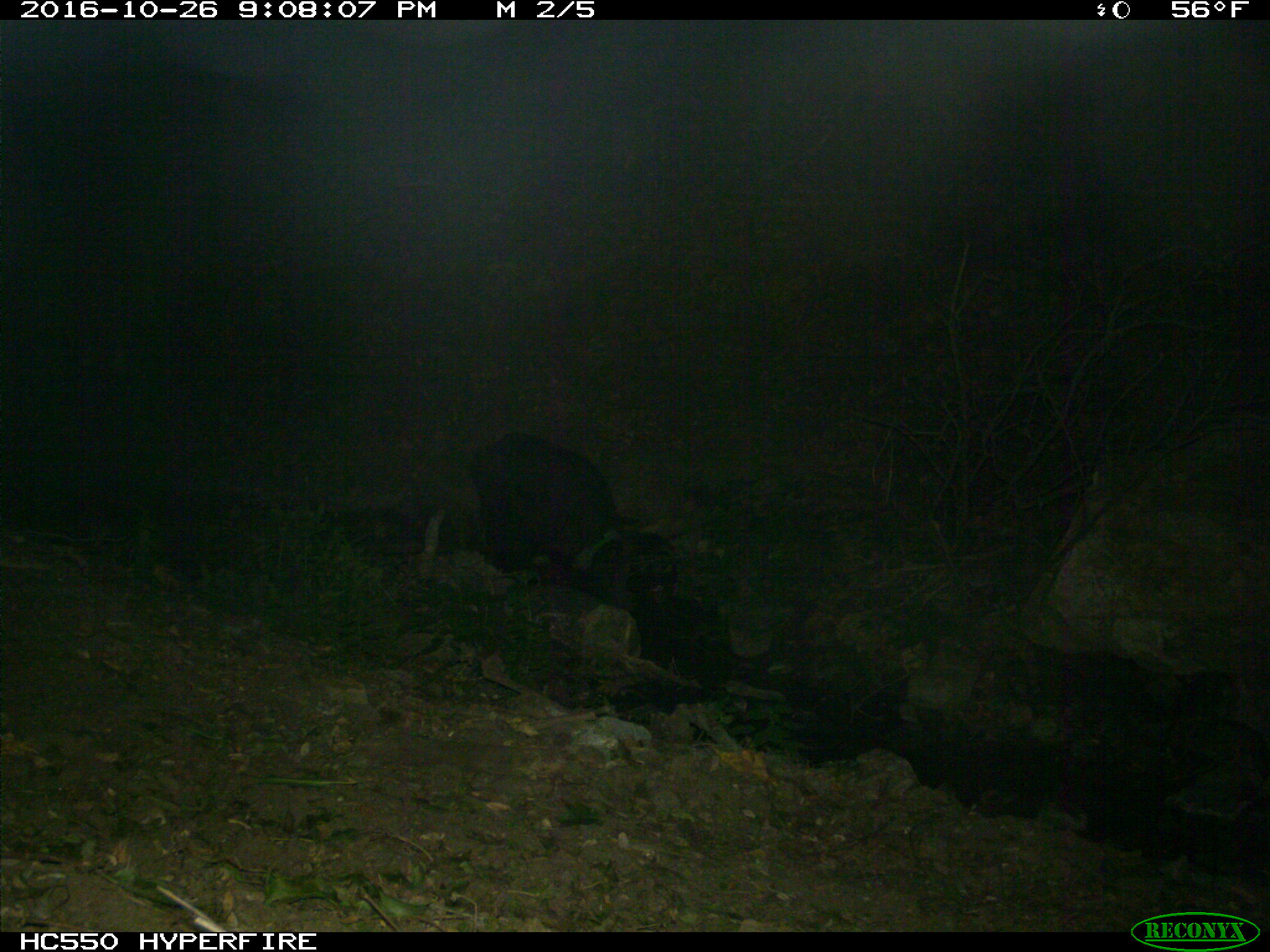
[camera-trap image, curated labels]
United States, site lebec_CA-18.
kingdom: Animalia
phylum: Chordata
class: Mammalia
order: Artiodactyla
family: Suidae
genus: Sus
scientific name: Sus scrofa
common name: wild boar